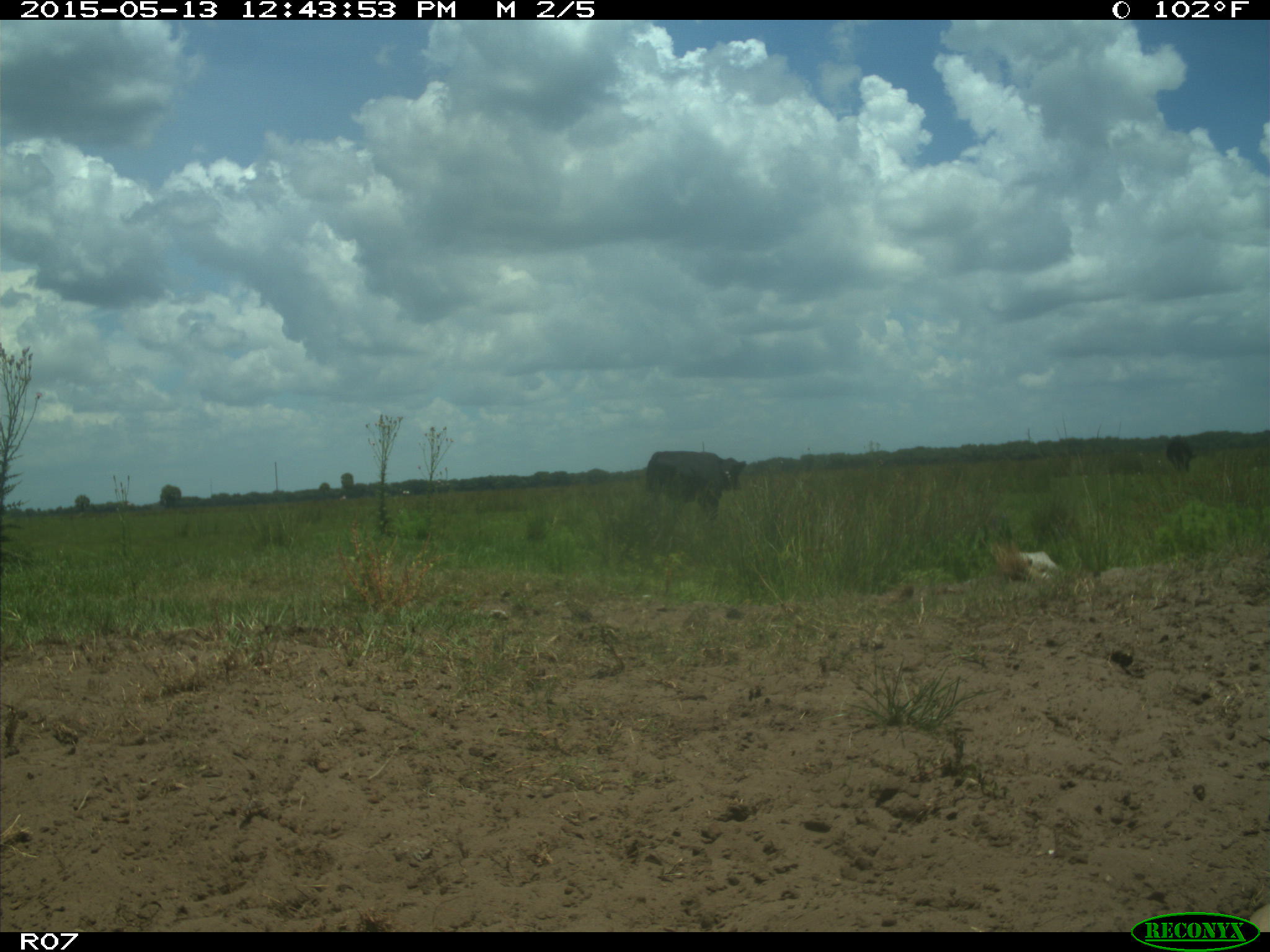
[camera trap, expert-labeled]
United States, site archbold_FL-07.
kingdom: Animalia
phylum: Chordata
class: Mammalia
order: Artiodactyla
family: Bovidae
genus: Bos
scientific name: Bos taurus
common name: domestic cow